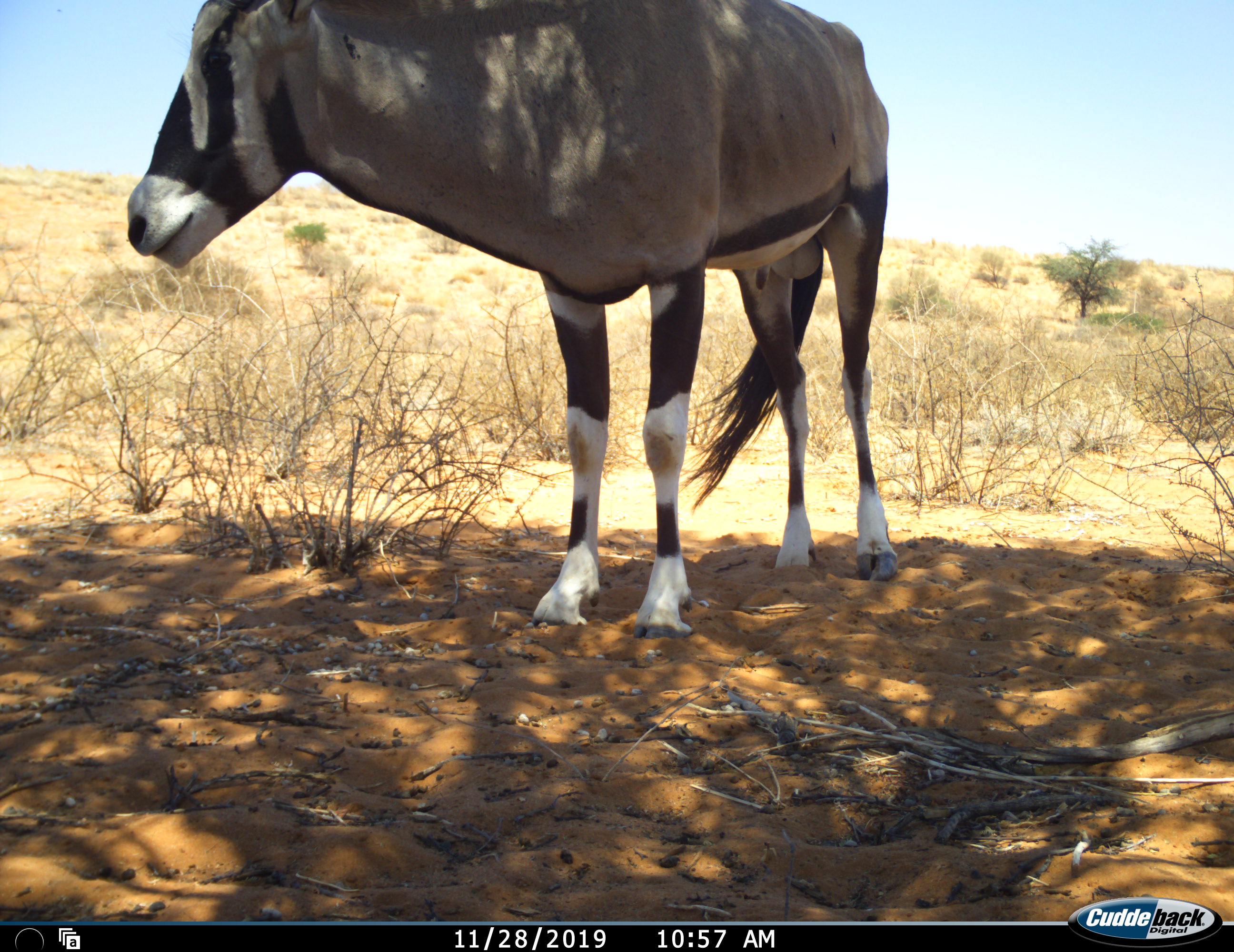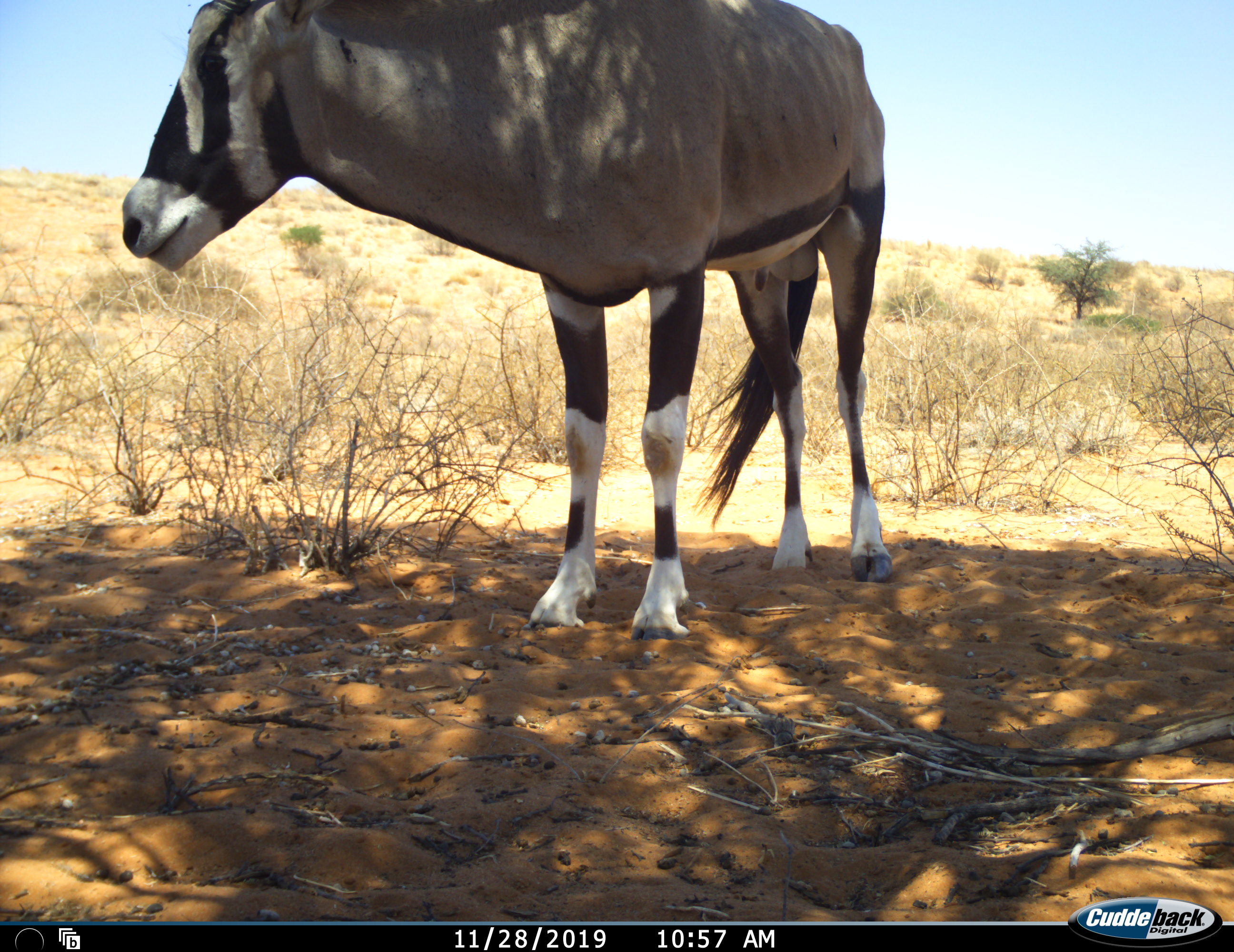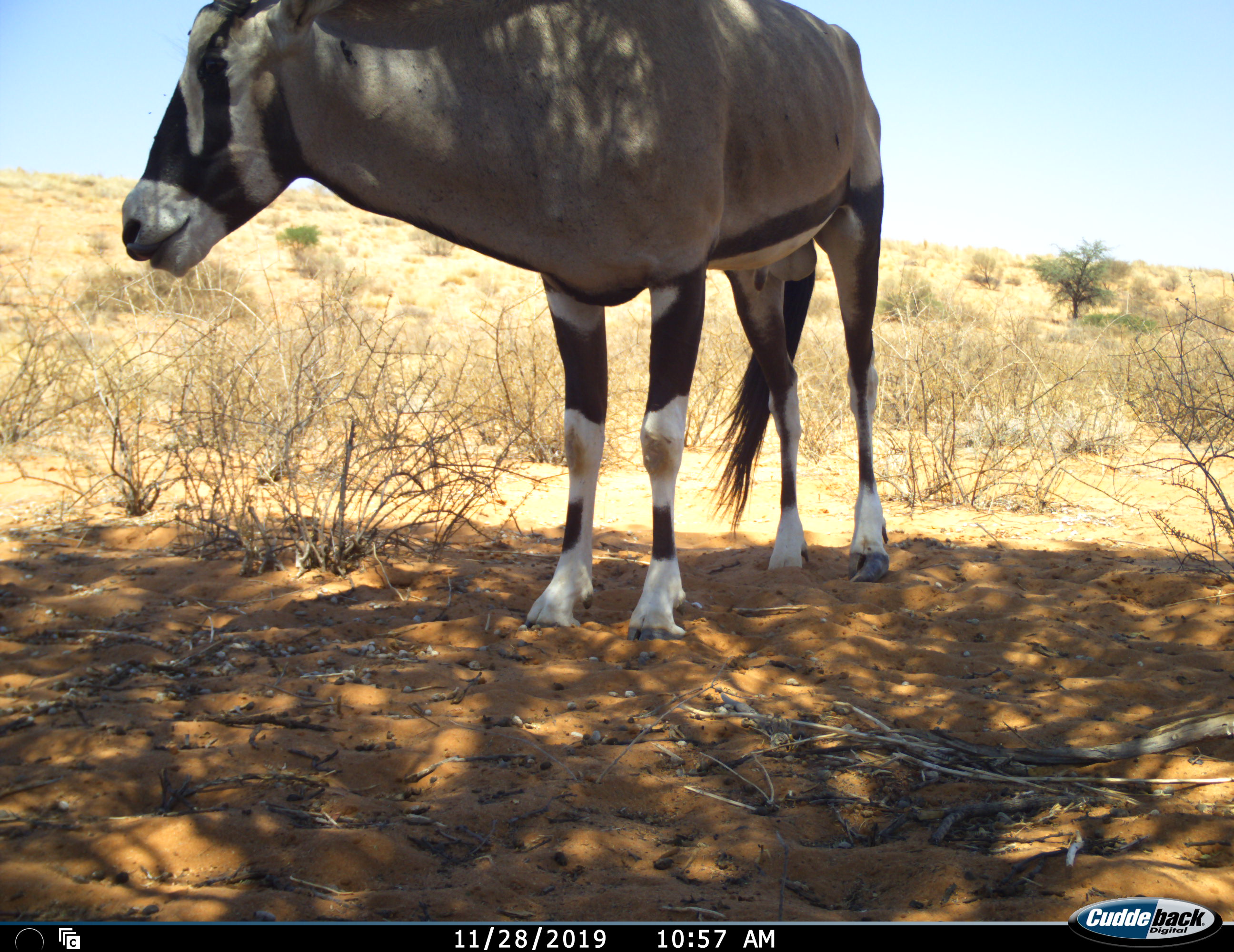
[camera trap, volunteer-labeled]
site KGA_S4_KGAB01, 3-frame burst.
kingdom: Animalia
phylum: Chordata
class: Mammalia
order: Artiodactyla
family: Bovidae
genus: Oryx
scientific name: Oryx gazella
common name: gemsbok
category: oryx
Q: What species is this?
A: Oryx (gemsbok) (Oryx gazella).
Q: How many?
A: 1.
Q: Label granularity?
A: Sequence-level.